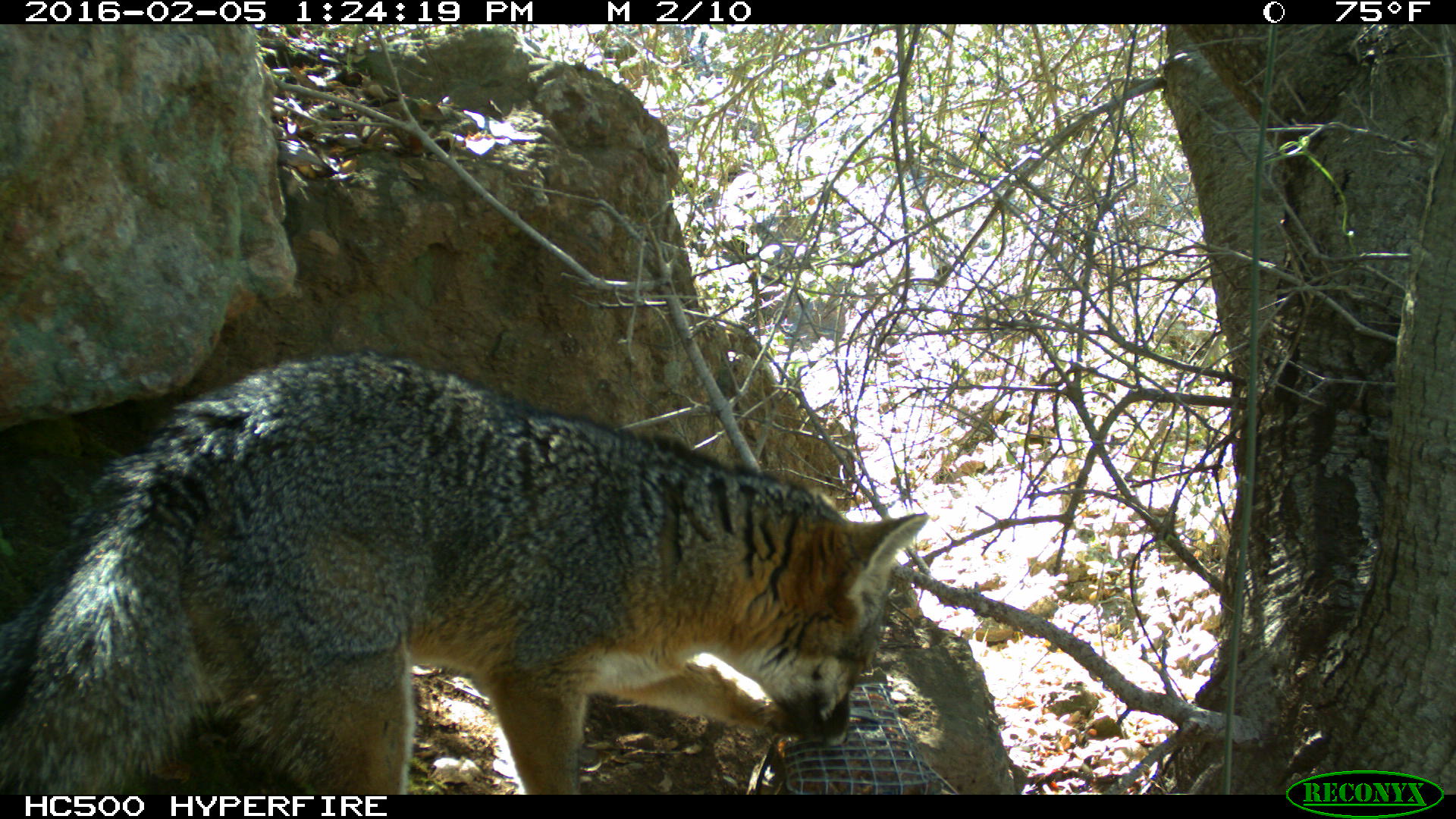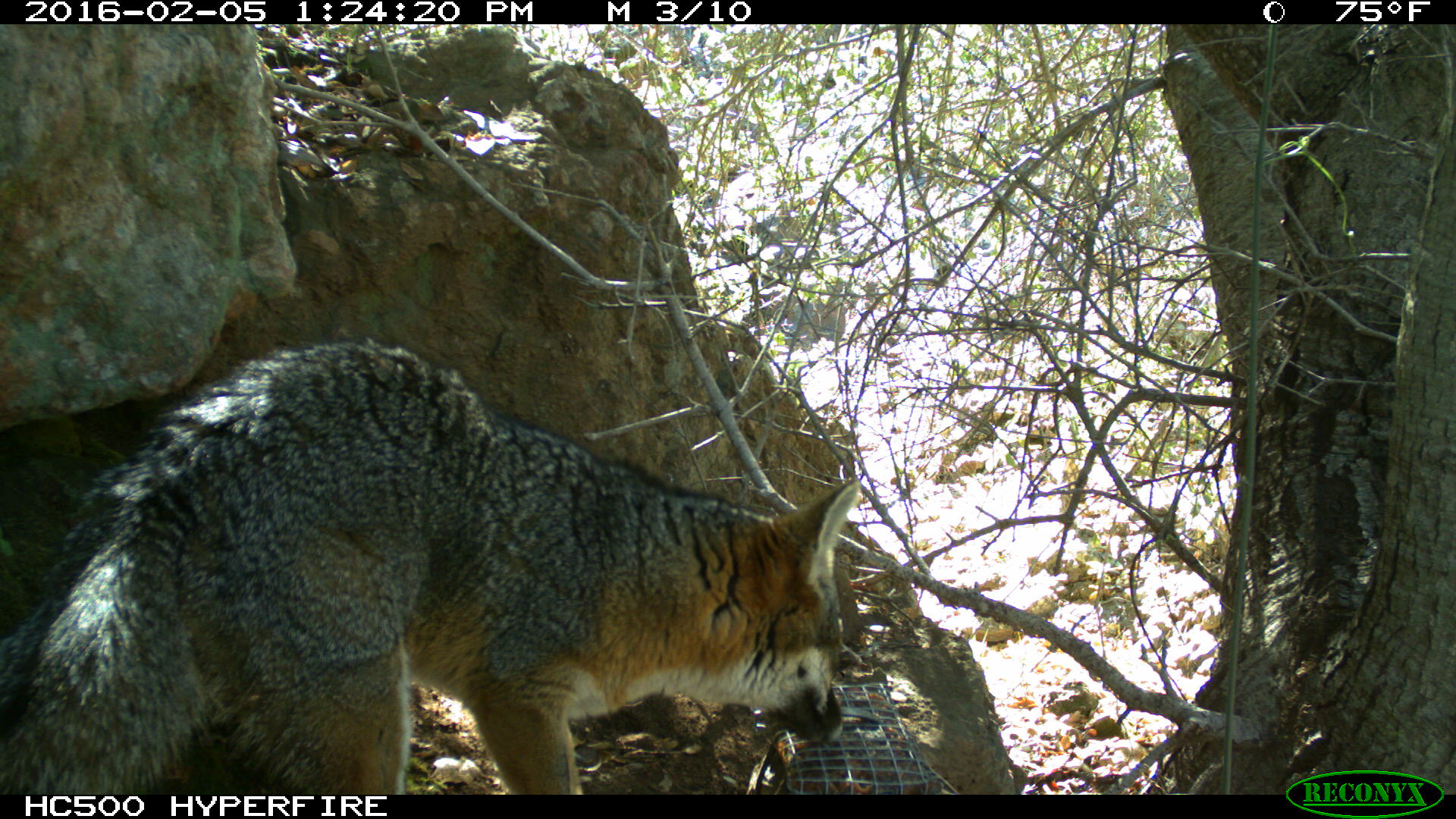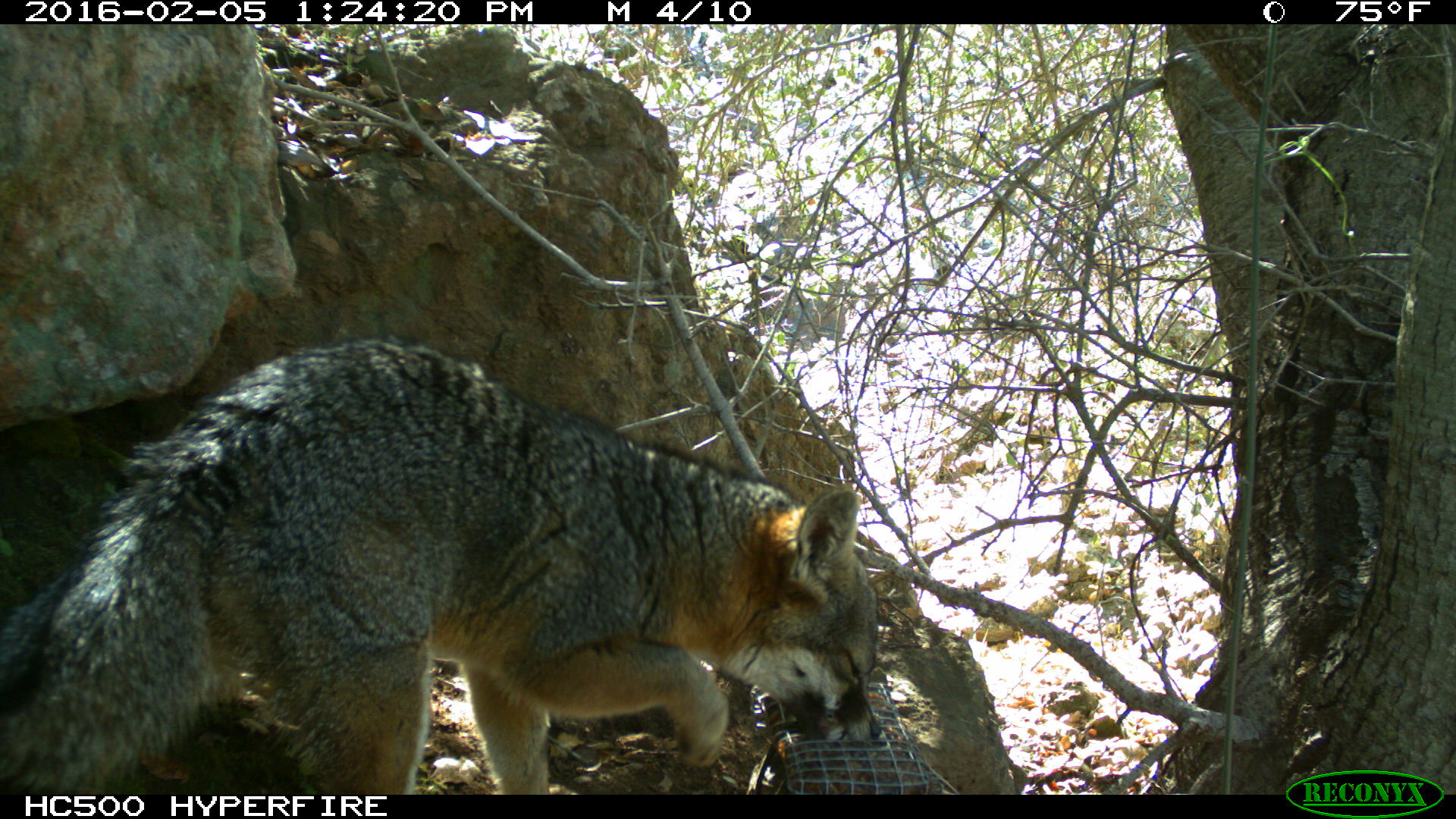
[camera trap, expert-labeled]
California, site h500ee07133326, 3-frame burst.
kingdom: Animalia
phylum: Chordata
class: Mammalia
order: Carnivora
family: Canidae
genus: Urocyon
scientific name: Urocyon littoralis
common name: island fox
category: fox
Fox (island fox) (Urocyon littoralis).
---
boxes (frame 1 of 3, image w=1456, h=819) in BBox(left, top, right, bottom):
fox: BBox(0, 349, 926, 794)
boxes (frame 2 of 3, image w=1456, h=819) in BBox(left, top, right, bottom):
fox: BBox(0, 340, 859, 792)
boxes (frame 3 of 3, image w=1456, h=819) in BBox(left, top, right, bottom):
fox: BBox(0, 333, 882, 794)